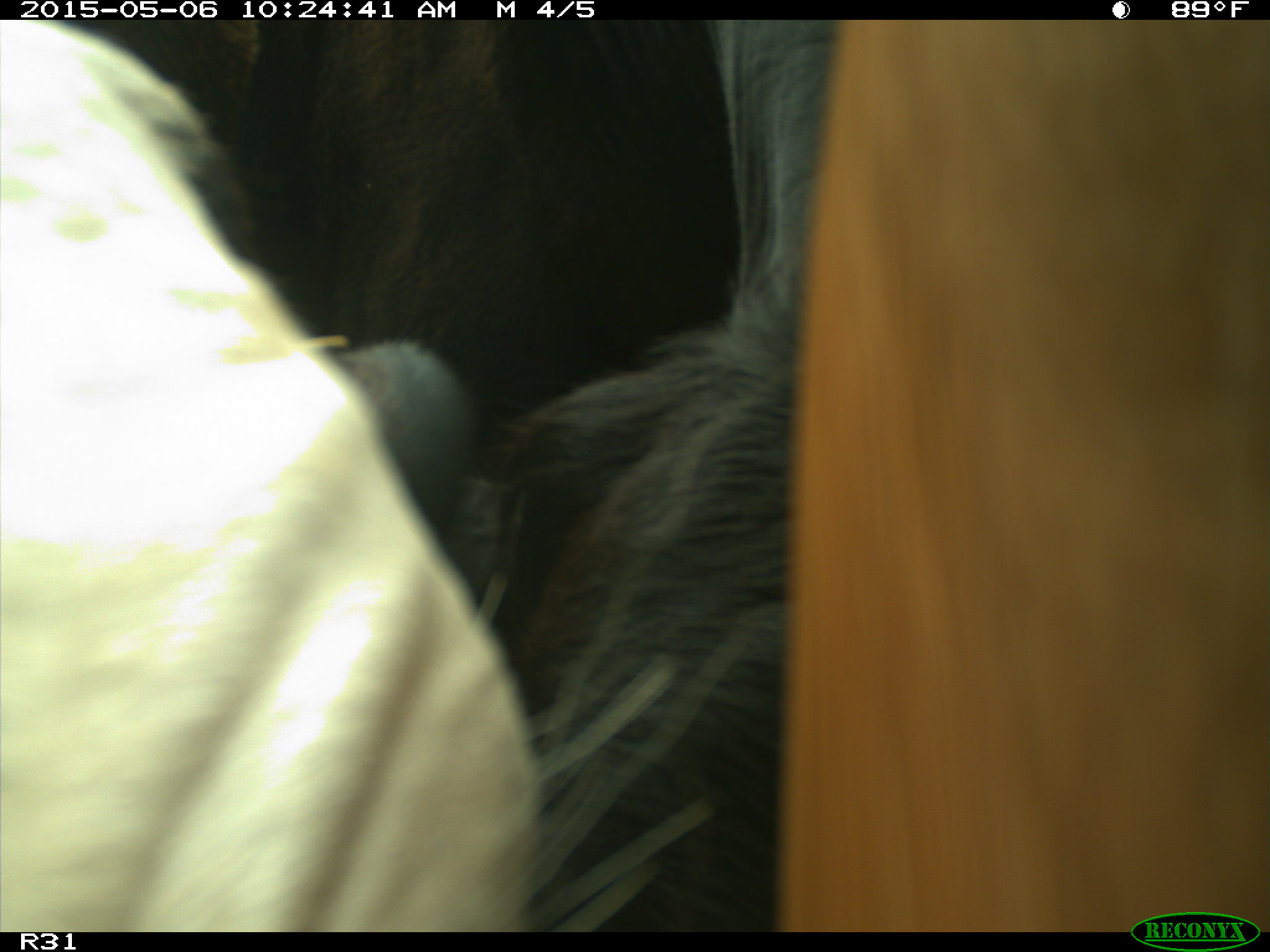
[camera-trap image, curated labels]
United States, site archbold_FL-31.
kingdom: Animalia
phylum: Chordata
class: Mammalia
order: Artiodactyla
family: Bovidae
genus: Bos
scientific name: Bos taurus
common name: domestic cow